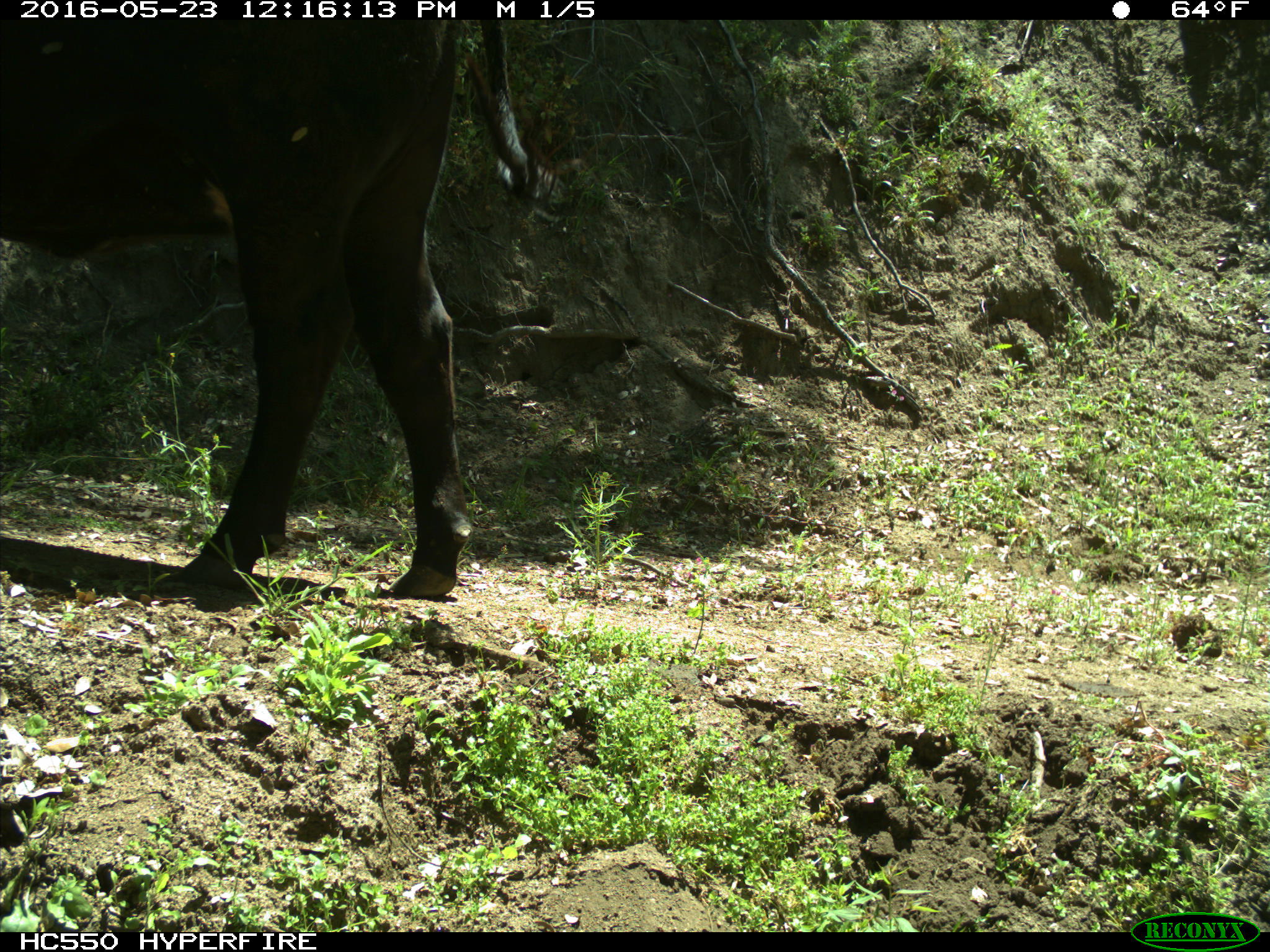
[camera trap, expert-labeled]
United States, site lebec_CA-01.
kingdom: Animalia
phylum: Chordata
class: Mammalia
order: Artiodactyla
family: Bovidae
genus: Bos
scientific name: Bos taurus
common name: domestic cow